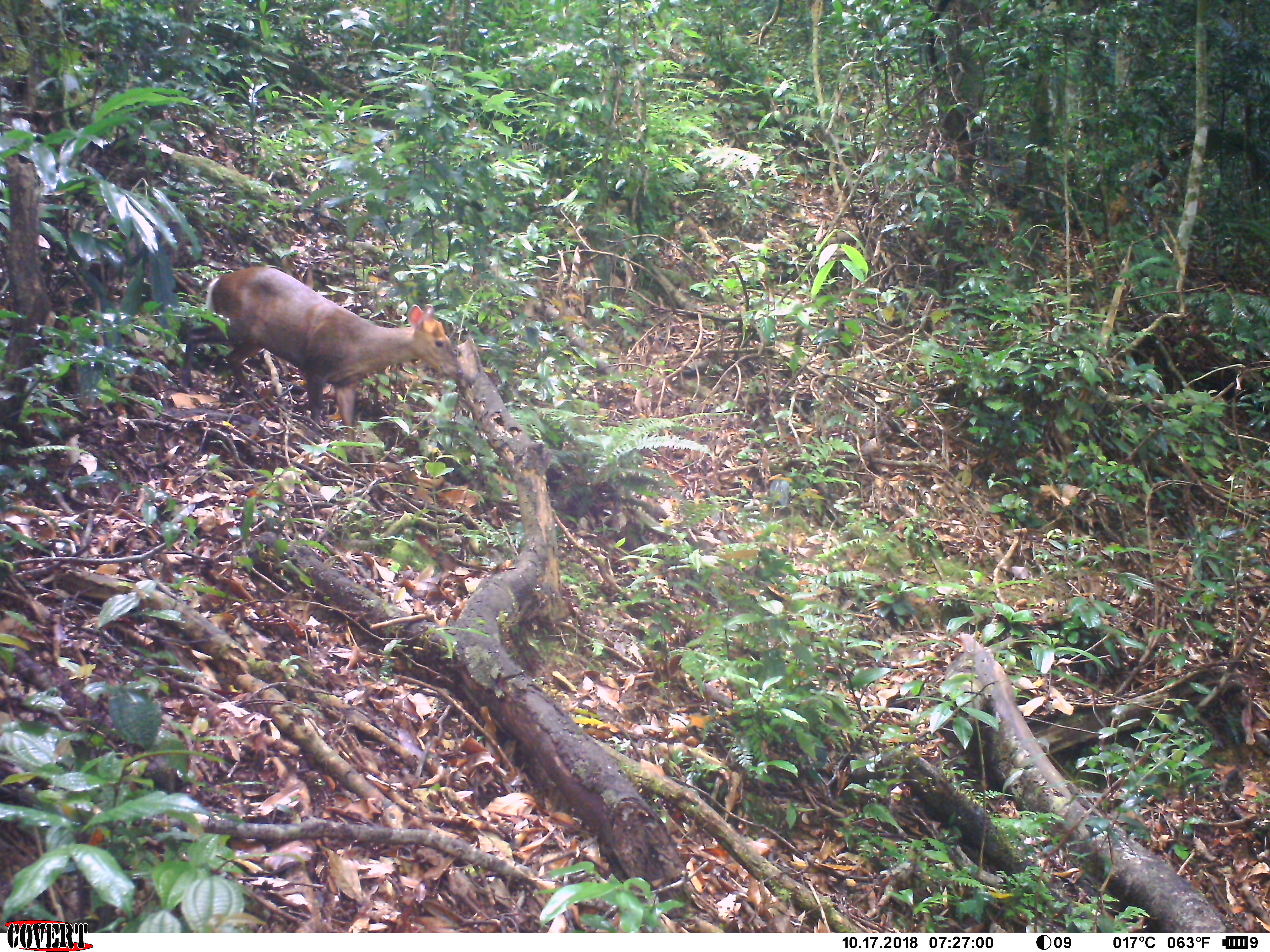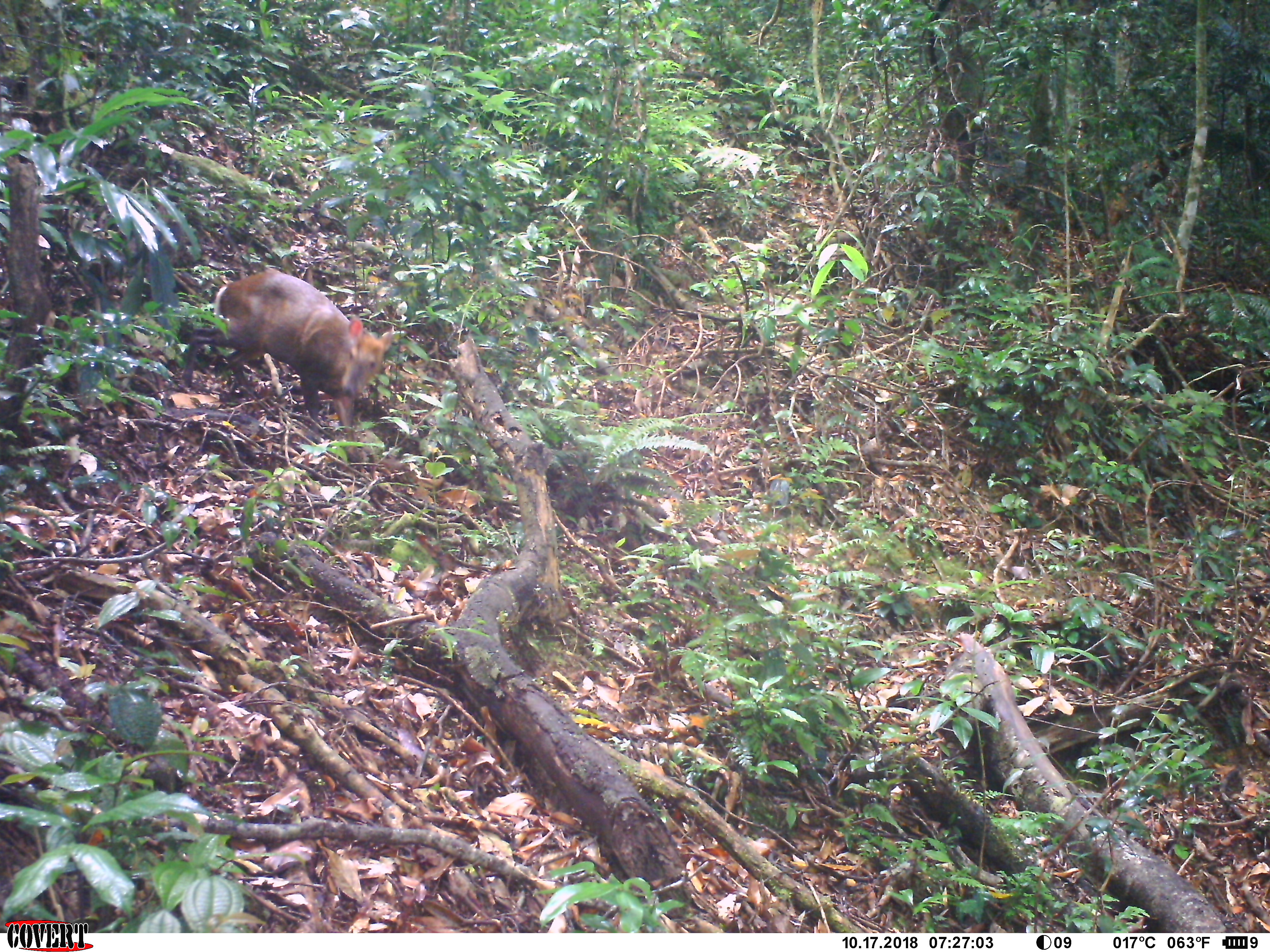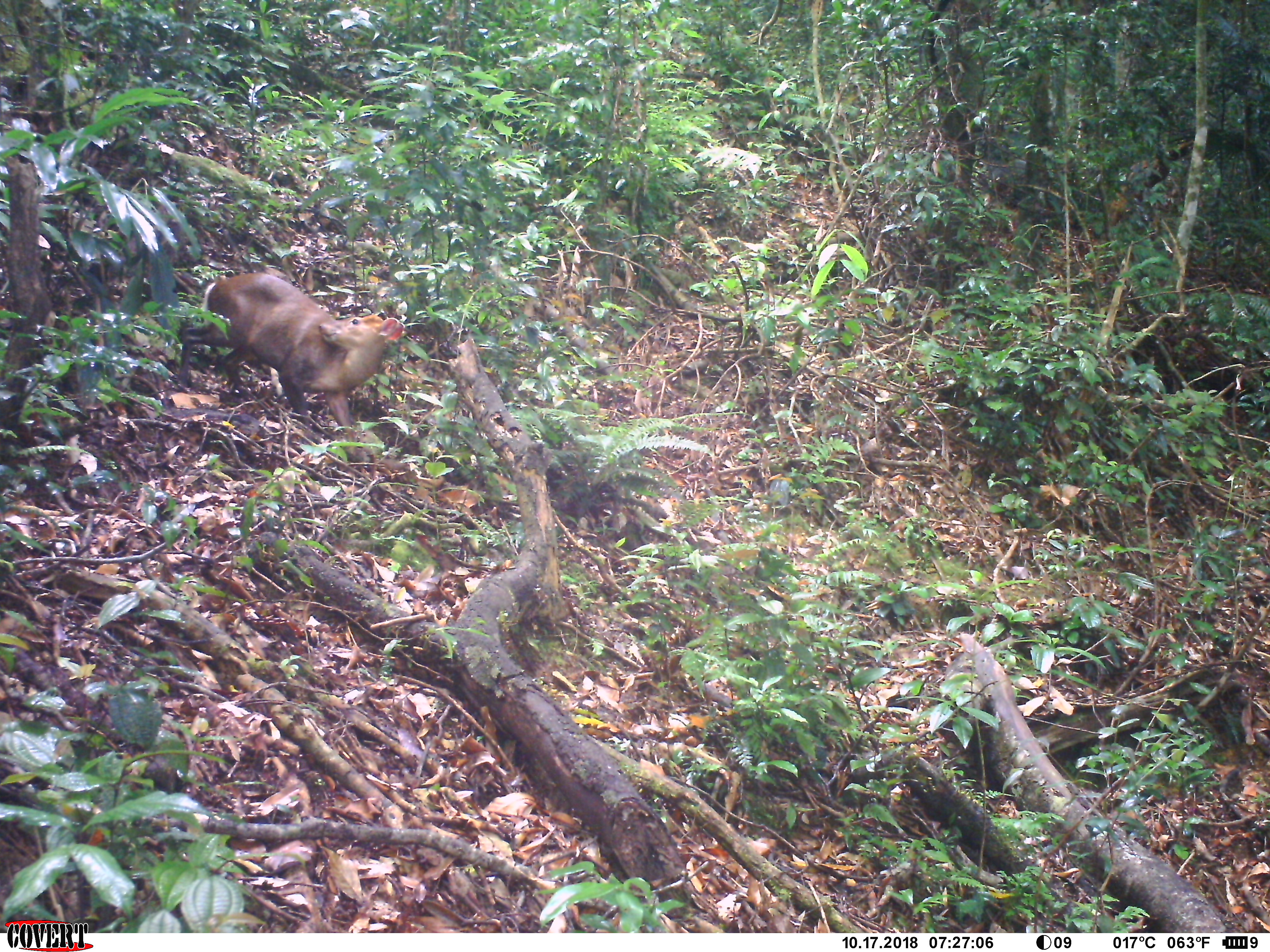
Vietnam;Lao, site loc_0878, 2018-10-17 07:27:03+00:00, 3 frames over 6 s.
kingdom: Animalia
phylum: Chordata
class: Mammalia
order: Artiodactyla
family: Cervidae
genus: Muntiacus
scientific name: Muntiacus rooseveltorum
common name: roosevelt's muntjac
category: roosevelts muntjac group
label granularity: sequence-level